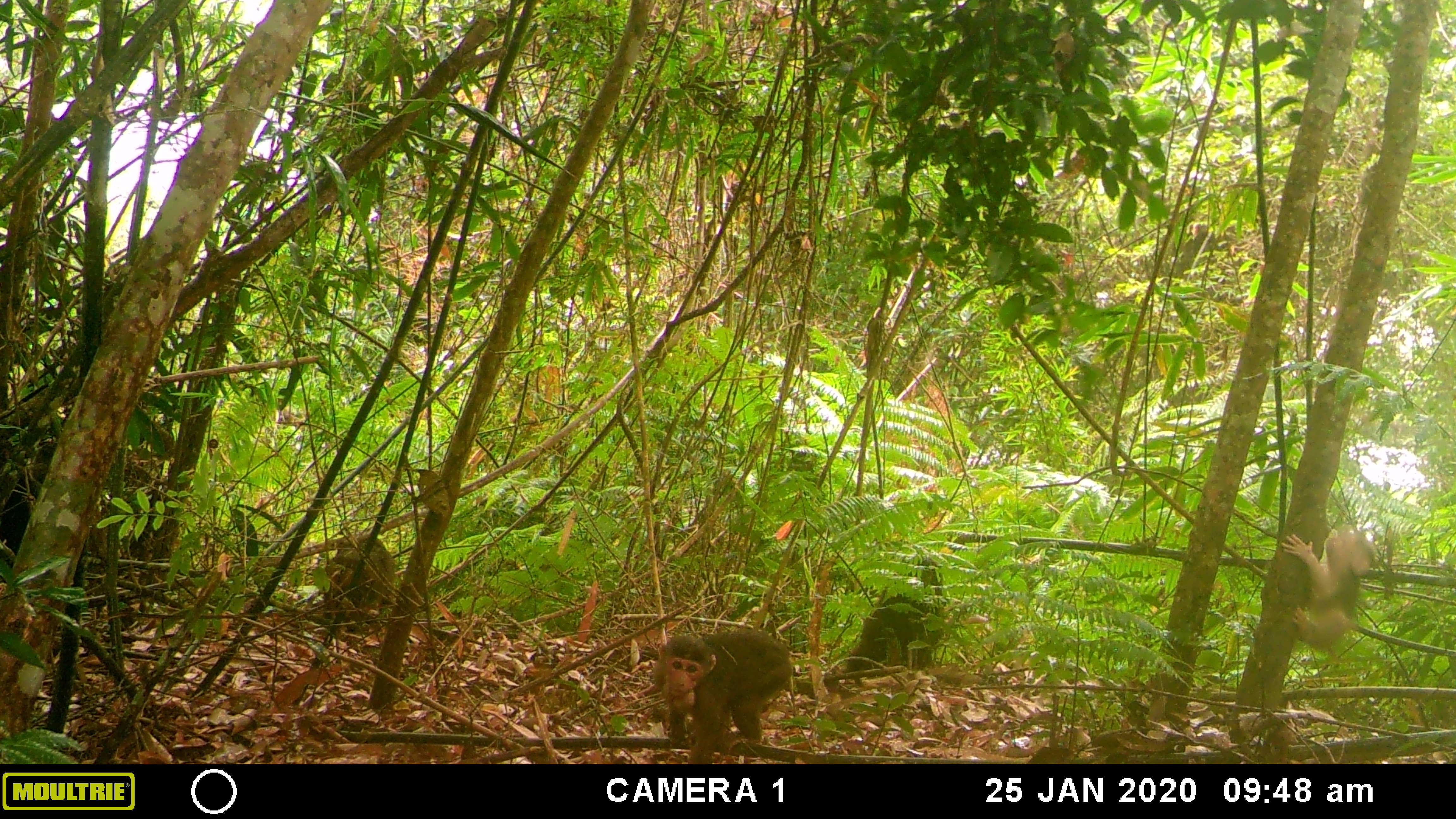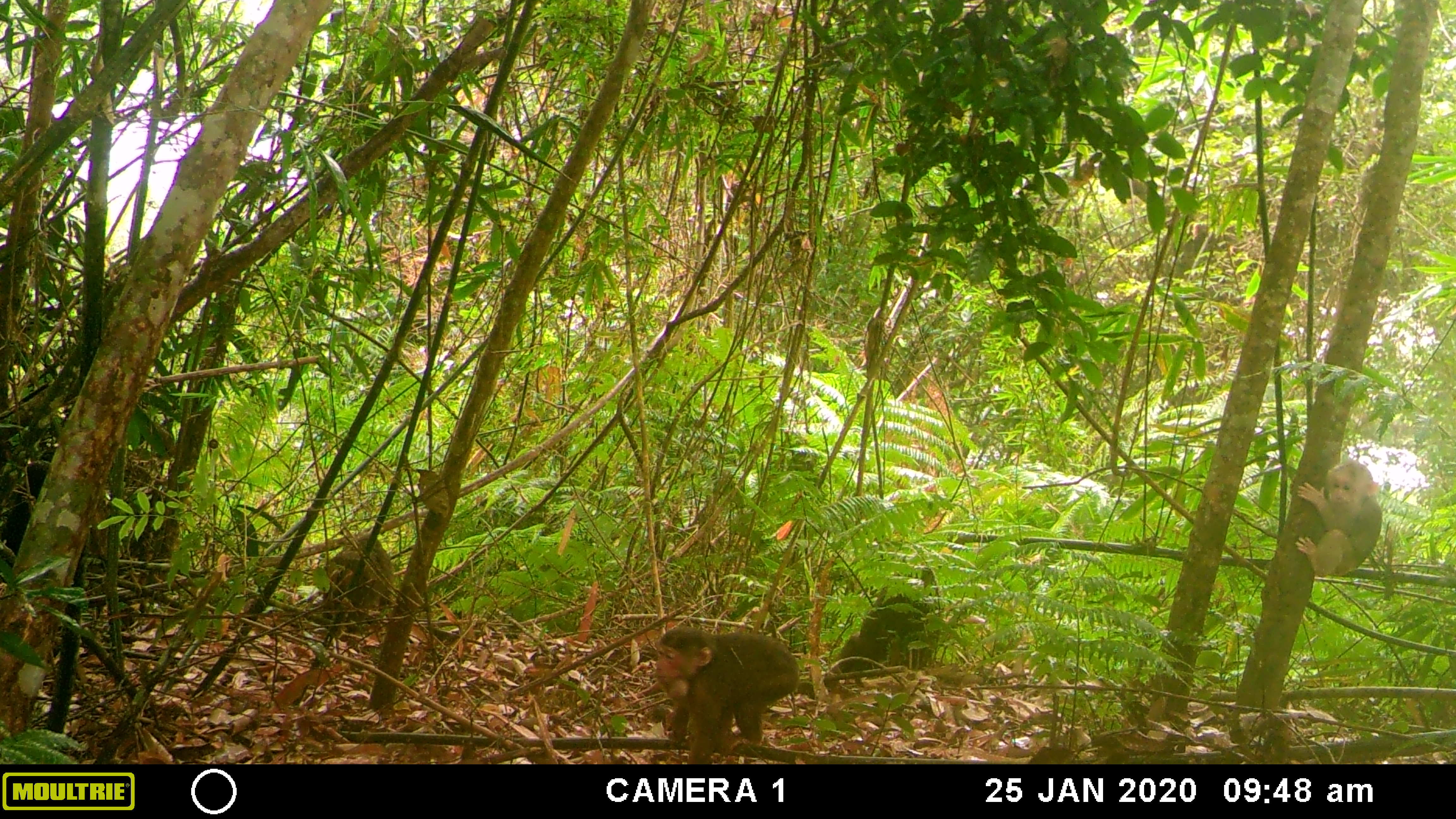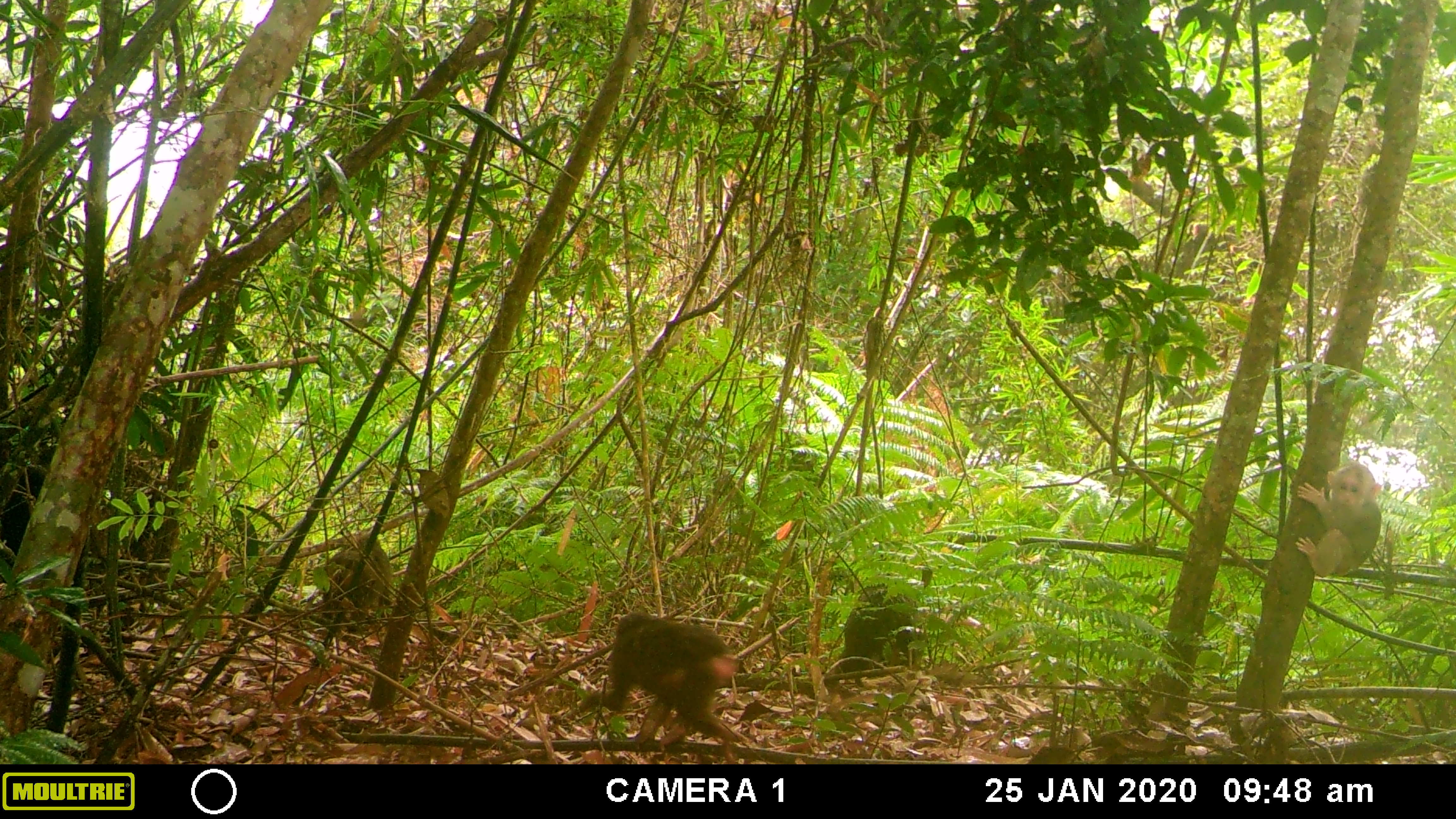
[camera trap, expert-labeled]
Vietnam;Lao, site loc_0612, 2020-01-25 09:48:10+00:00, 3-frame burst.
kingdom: Animalia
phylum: Chordata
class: Mammalia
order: Primates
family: Cercopithecidae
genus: Macaca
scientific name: Macaca arctoides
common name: stump-tailed macaque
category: stump tailed macaque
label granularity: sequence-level